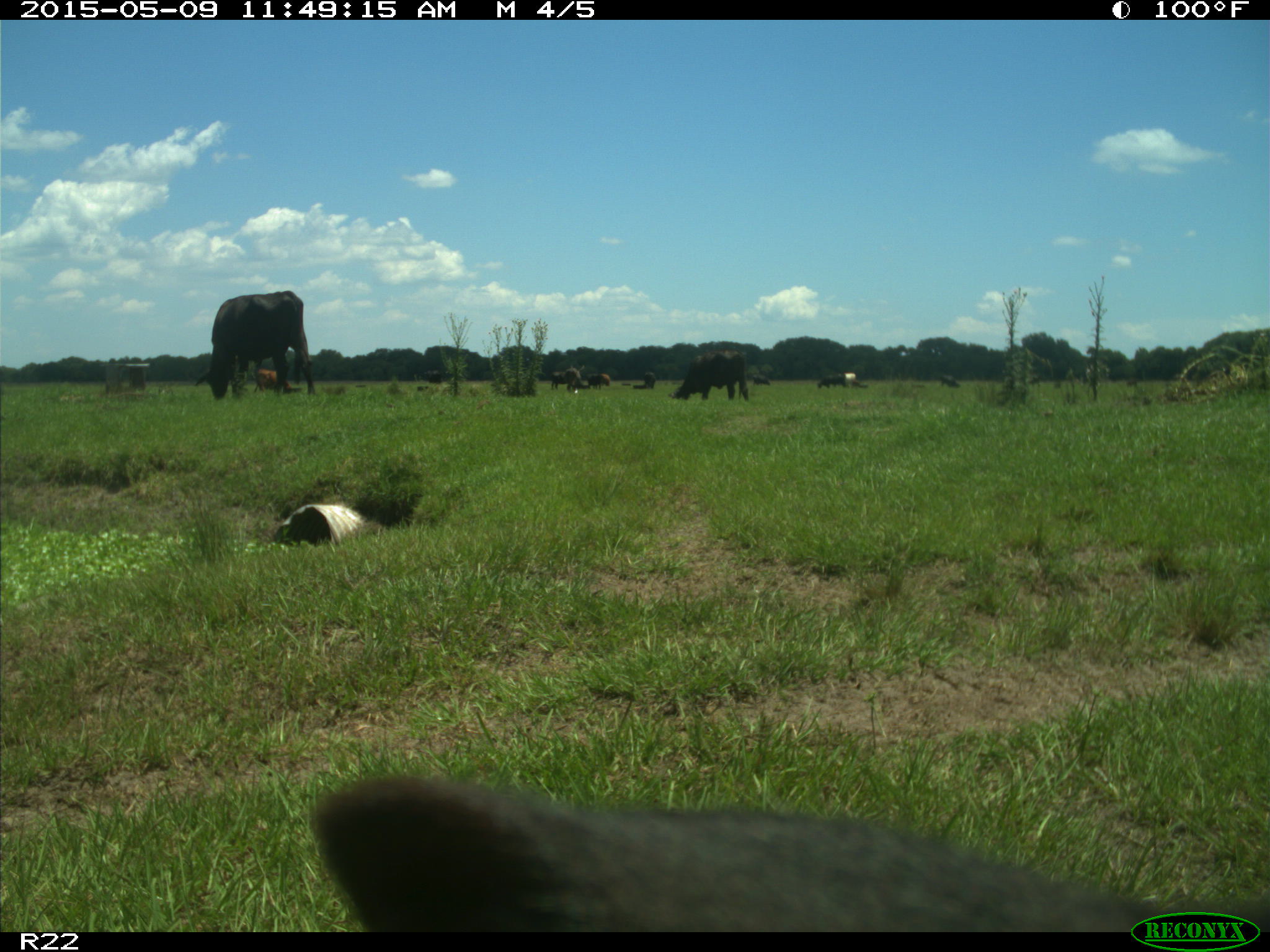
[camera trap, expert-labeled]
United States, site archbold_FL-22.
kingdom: Animalia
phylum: Chordata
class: Mammalia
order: Artiodactyla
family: Bovidae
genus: Bos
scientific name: Bos taurus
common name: domestic cow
Bos taurus (domestic cow).